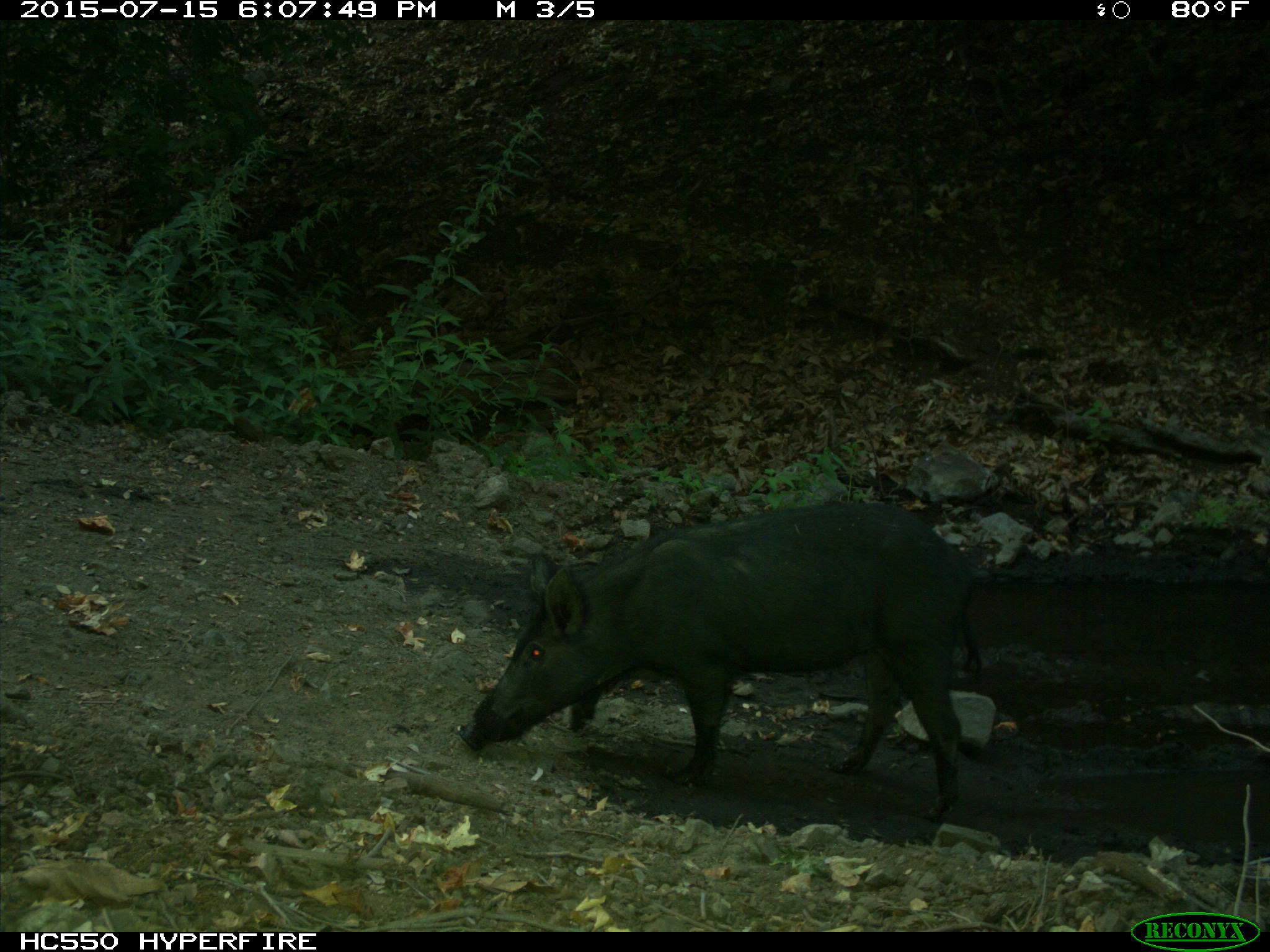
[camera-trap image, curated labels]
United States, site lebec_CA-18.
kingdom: Animalia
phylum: Chordata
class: Mammalia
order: Artiodactyla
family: Suidae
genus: Sus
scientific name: Sus scrofa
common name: wild boar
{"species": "Sus scrofa (wild boar)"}